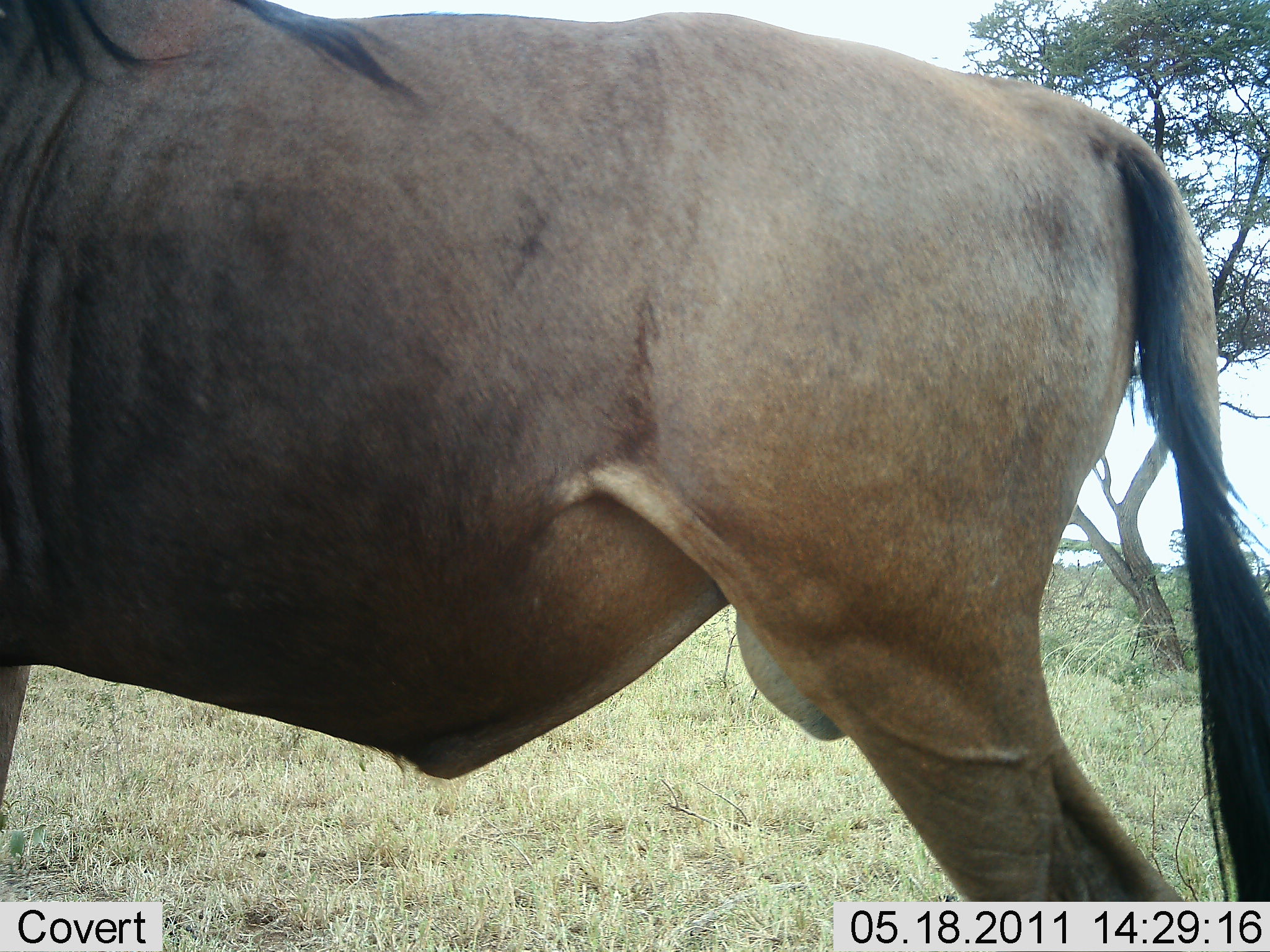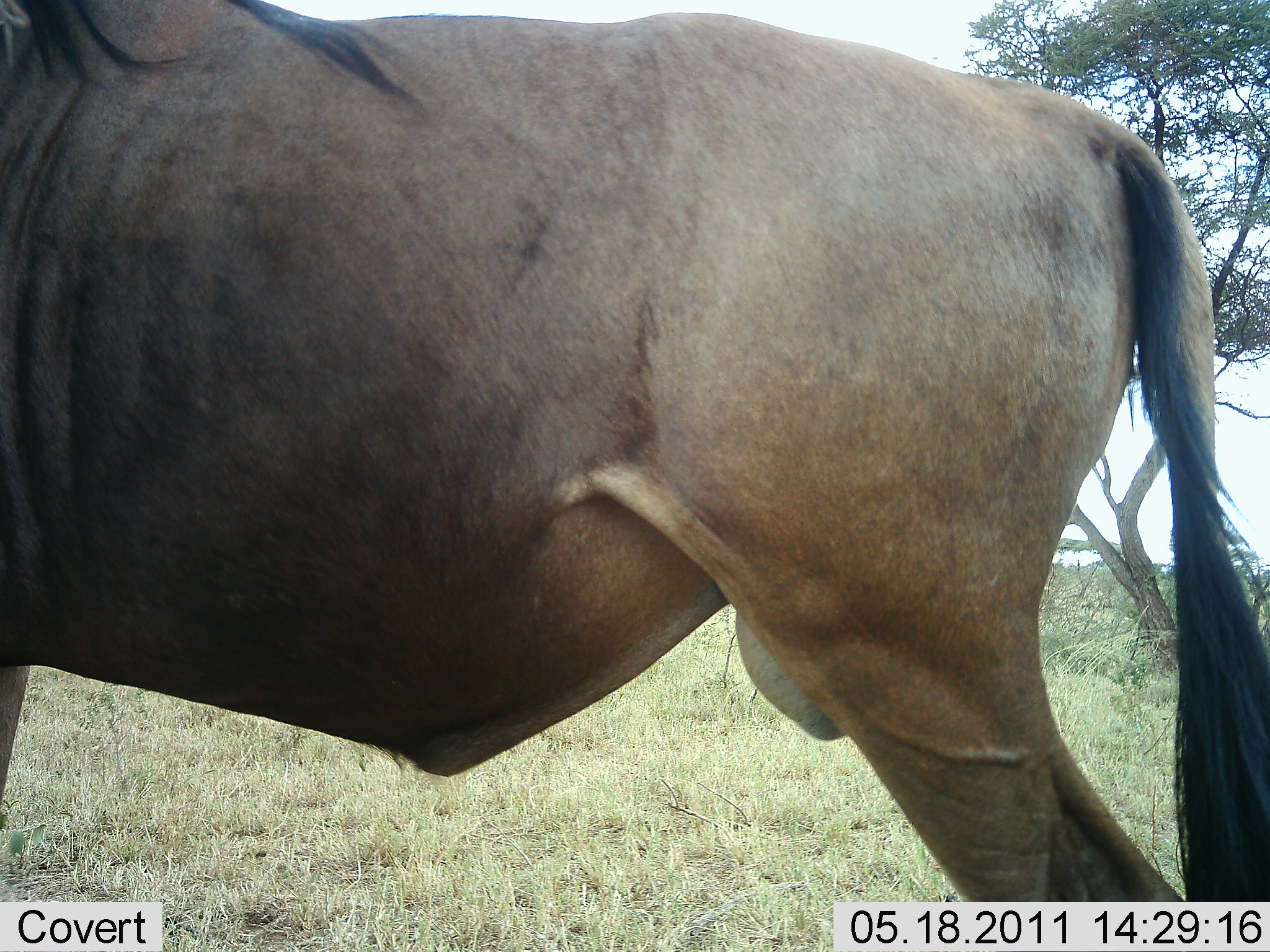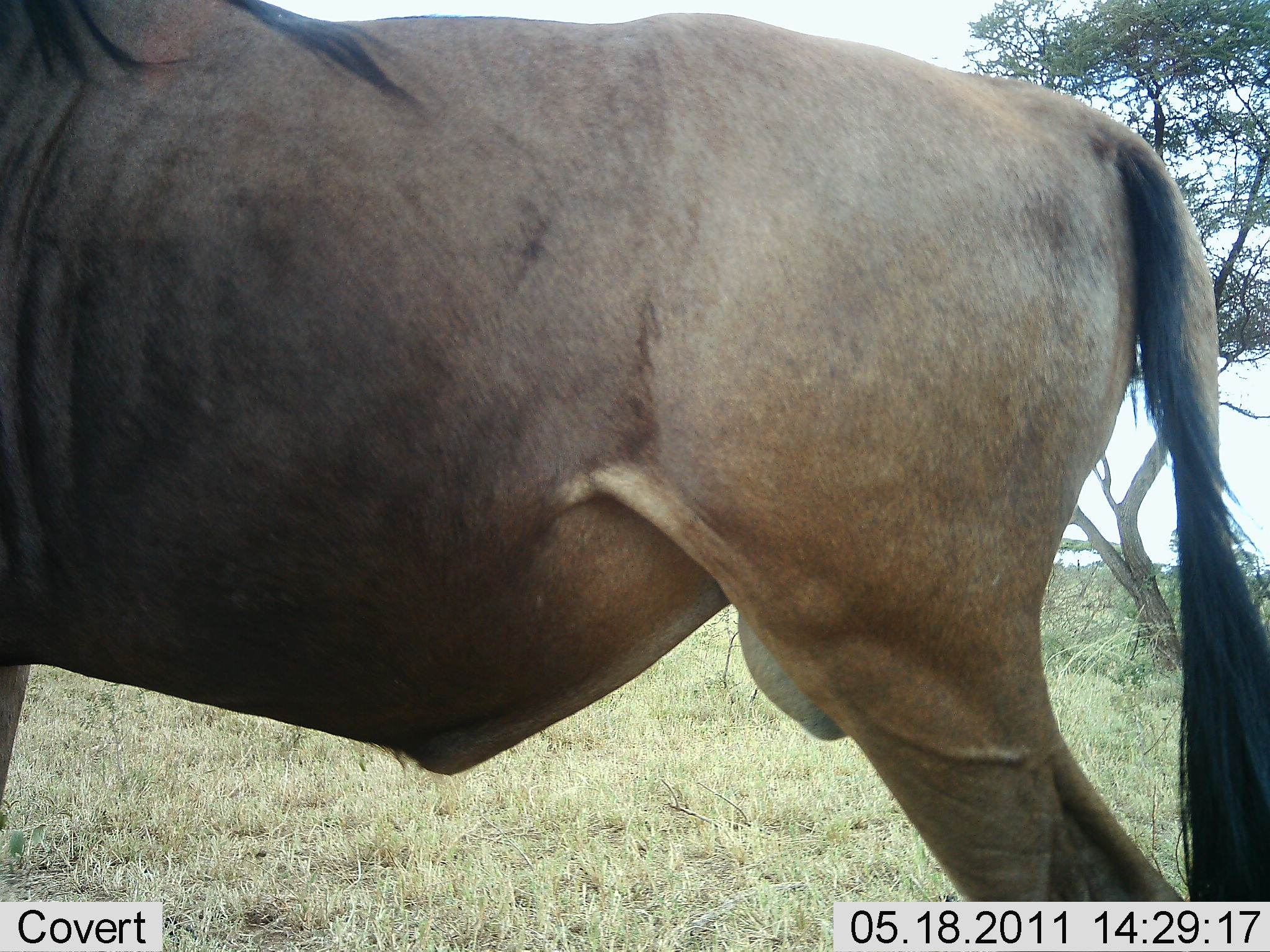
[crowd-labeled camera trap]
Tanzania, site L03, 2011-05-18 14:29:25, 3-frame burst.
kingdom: Animalia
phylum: Chordata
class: Mammalia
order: Artiodactyla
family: Bovidae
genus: Connochaetes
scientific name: Connochaetes taurinus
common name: blue wildebeest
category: wildebeest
Wildebeest (blue wildebeest) (Connochaetes taurinus), count 1. Behavior (volunteer vote fractions): standing 100%, resting 0%, moving 0%, interacting 0%. Young present (vote fraction): 0%. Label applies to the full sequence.